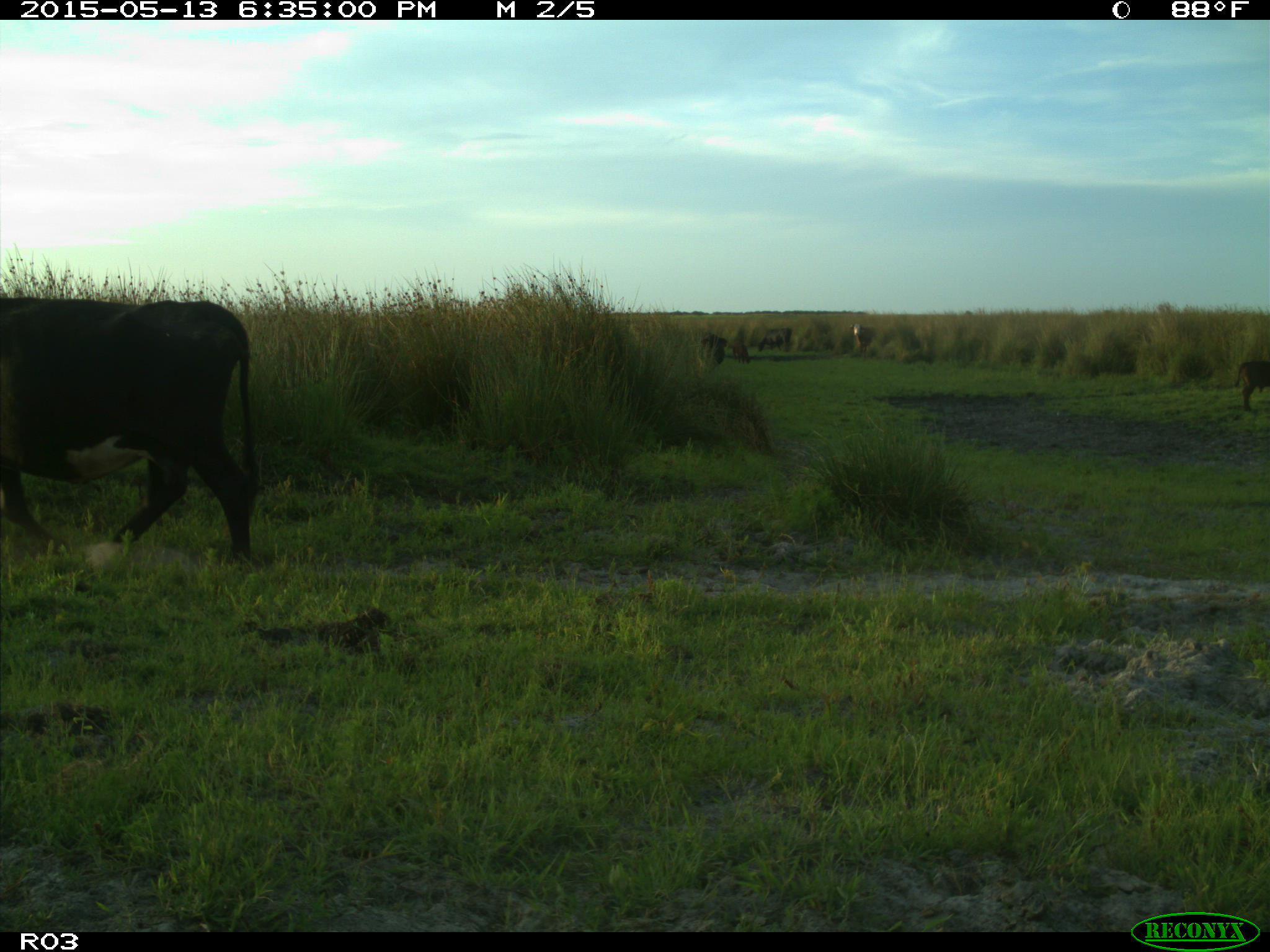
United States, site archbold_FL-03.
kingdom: Animalia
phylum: Chordata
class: Mammalia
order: Artiodactyla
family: Bovidae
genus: Bos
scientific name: Bos taurus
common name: domestic cow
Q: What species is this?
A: Bos taurus (domestic cow).